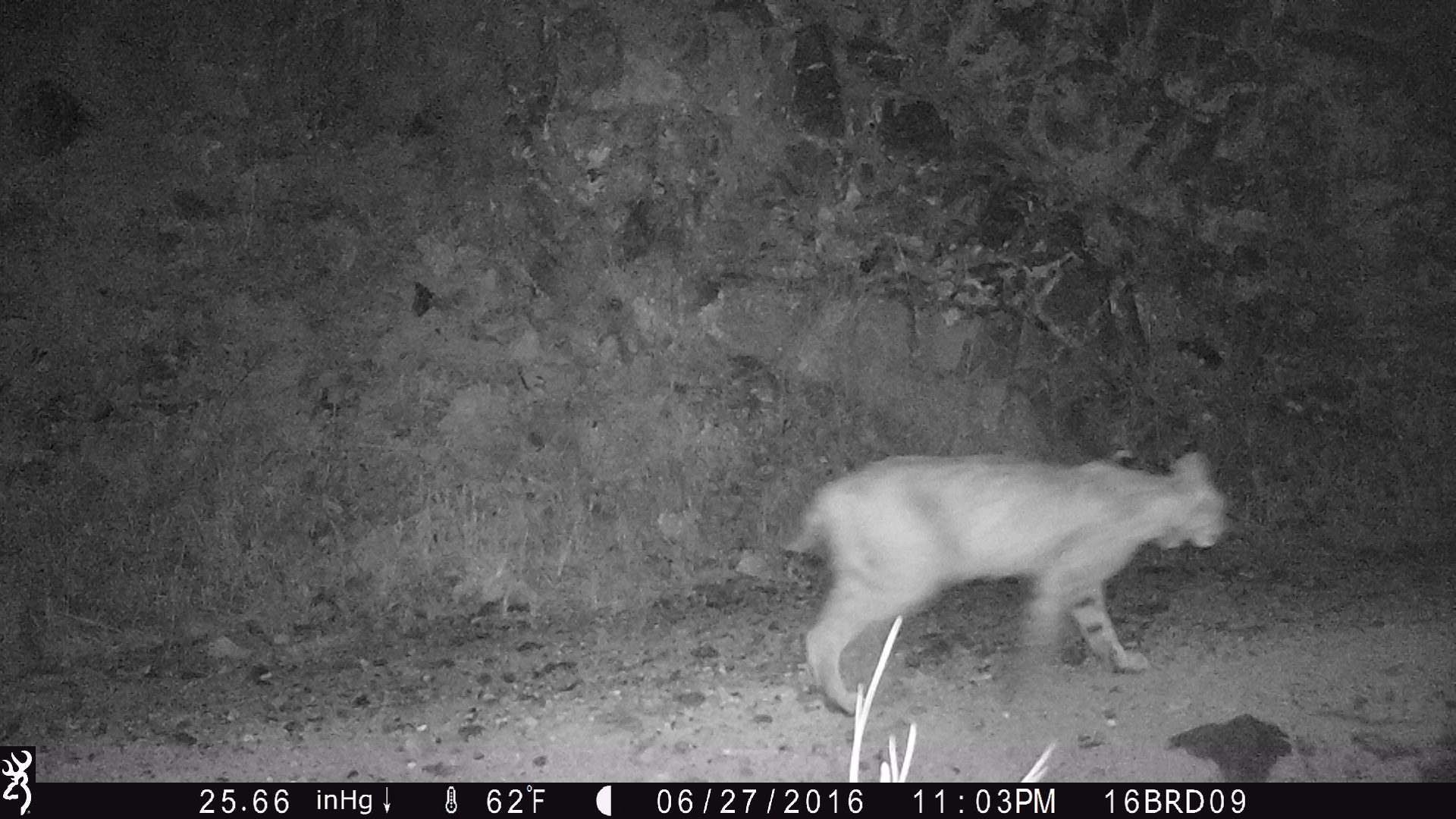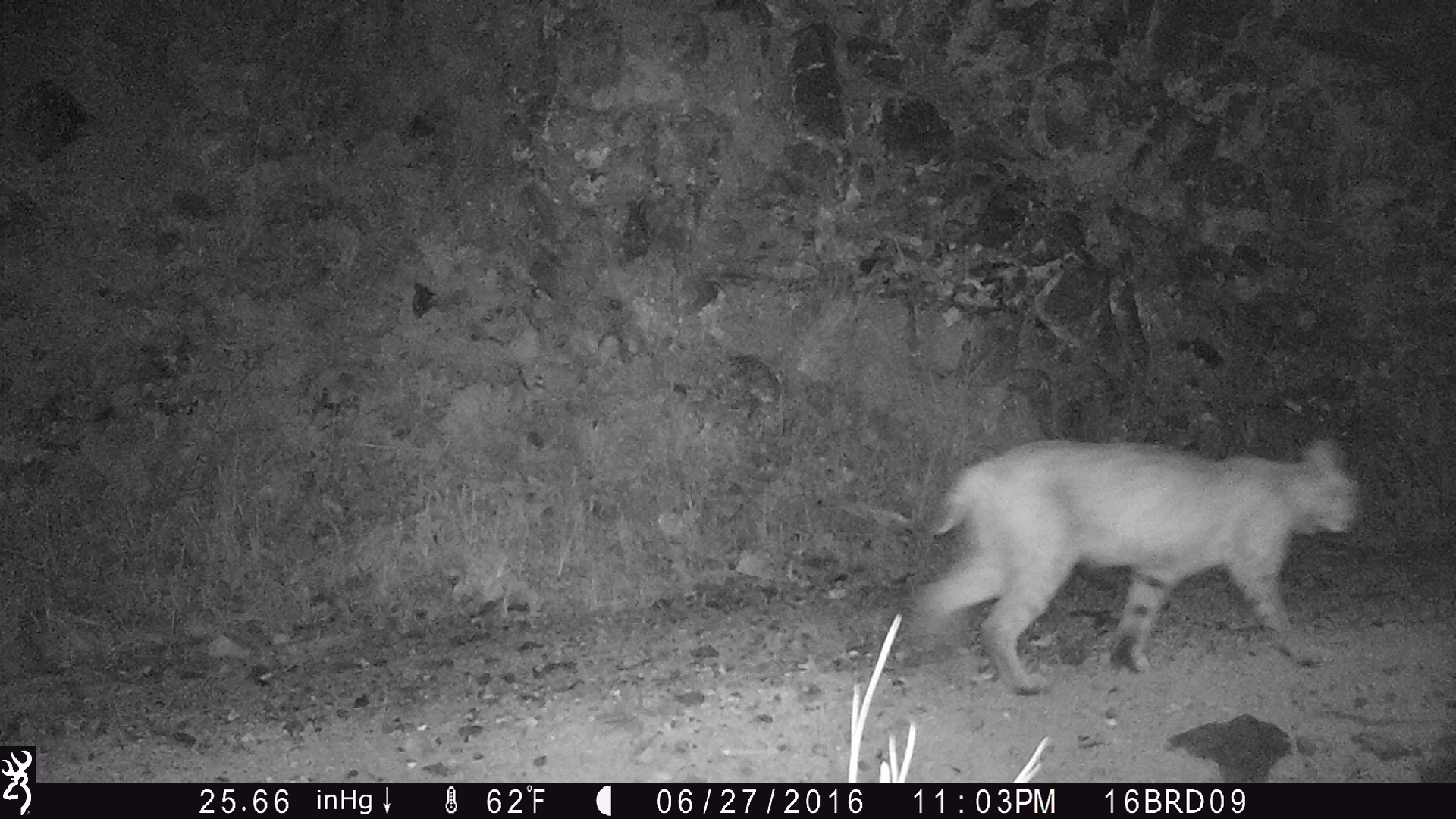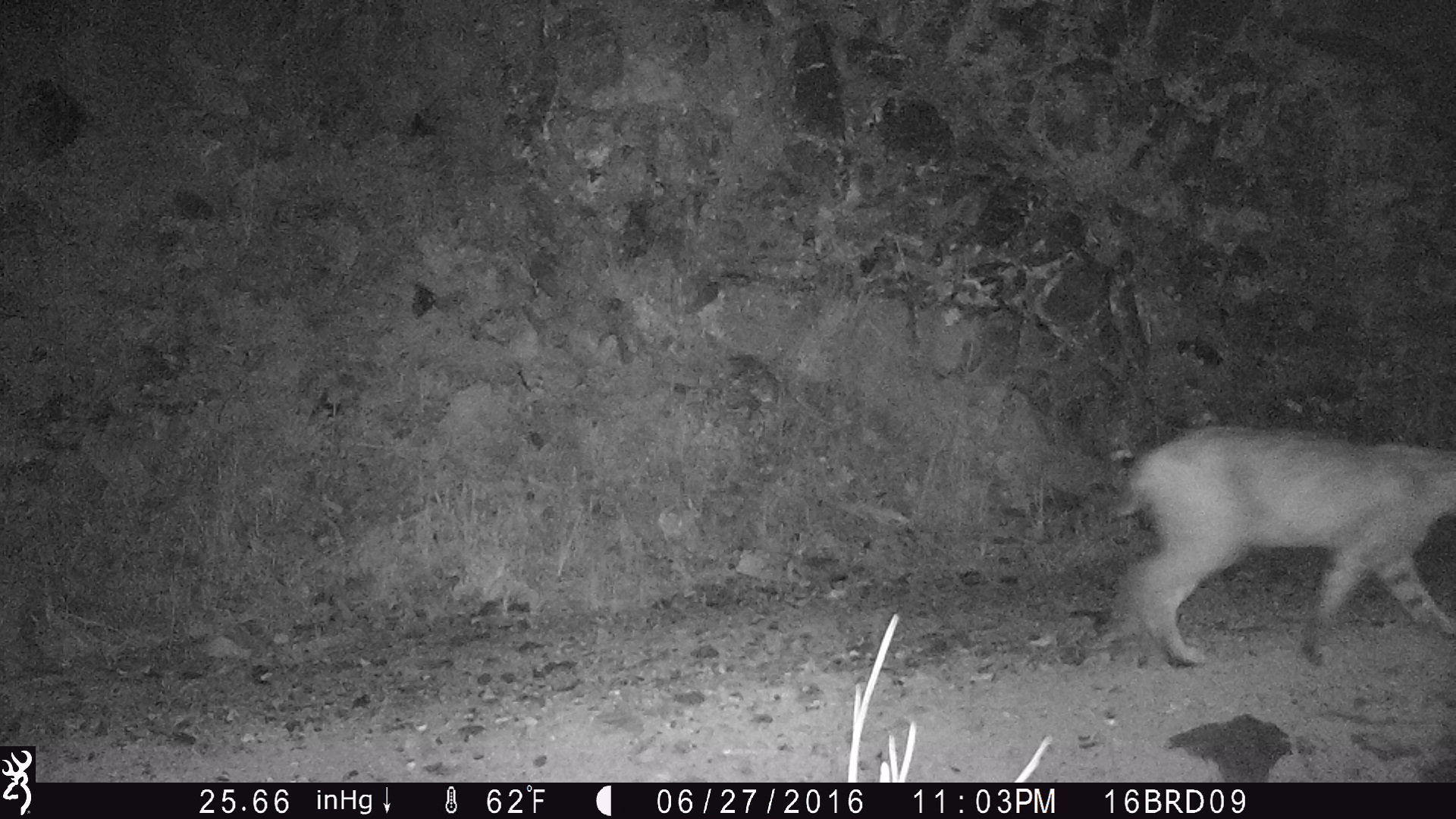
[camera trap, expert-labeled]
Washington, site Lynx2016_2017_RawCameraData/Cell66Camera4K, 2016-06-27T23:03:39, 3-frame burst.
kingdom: Animalia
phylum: Chordata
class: Mammalia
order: Carnivora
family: Felidae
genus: Lynx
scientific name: Lynx rufus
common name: bobcat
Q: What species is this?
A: Lynx rufus (bobcat).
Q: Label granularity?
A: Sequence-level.